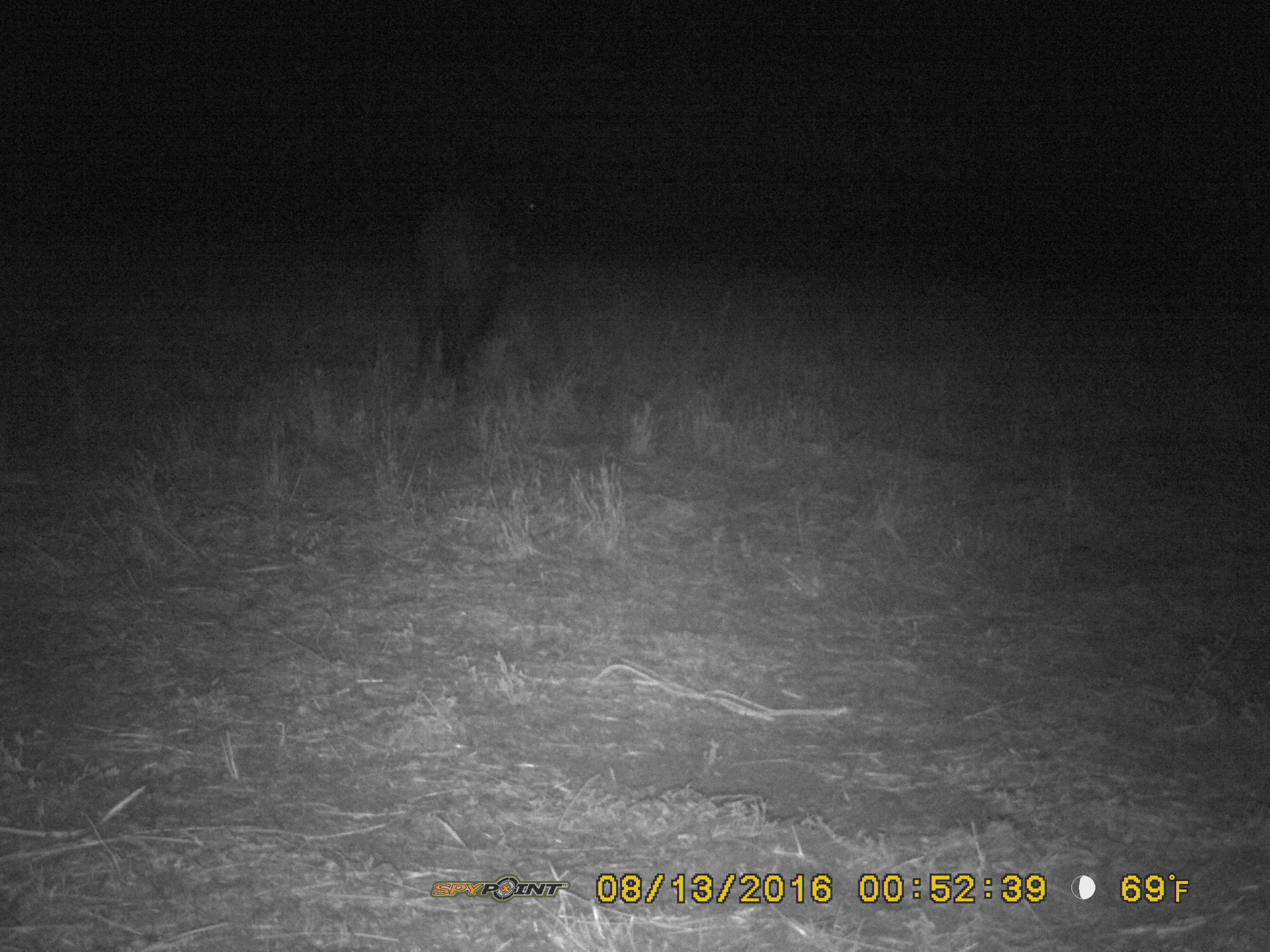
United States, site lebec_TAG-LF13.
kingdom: Animalia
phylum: Chordata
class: Mammalia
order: Artiodactyla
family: Suidae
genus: Sus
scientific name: Sus scrofa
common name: wild boar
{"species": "Sus scrofa (wild boar)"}